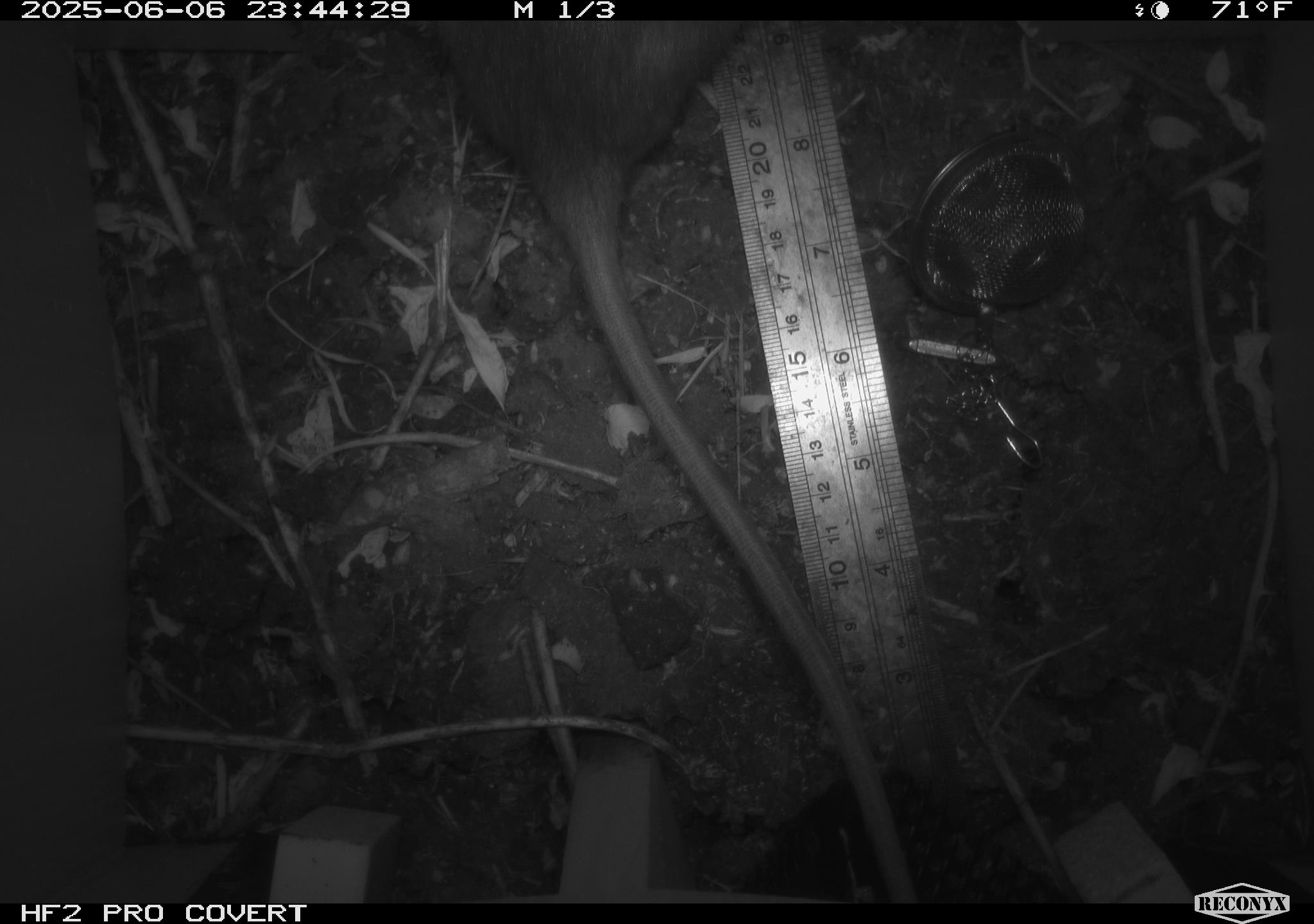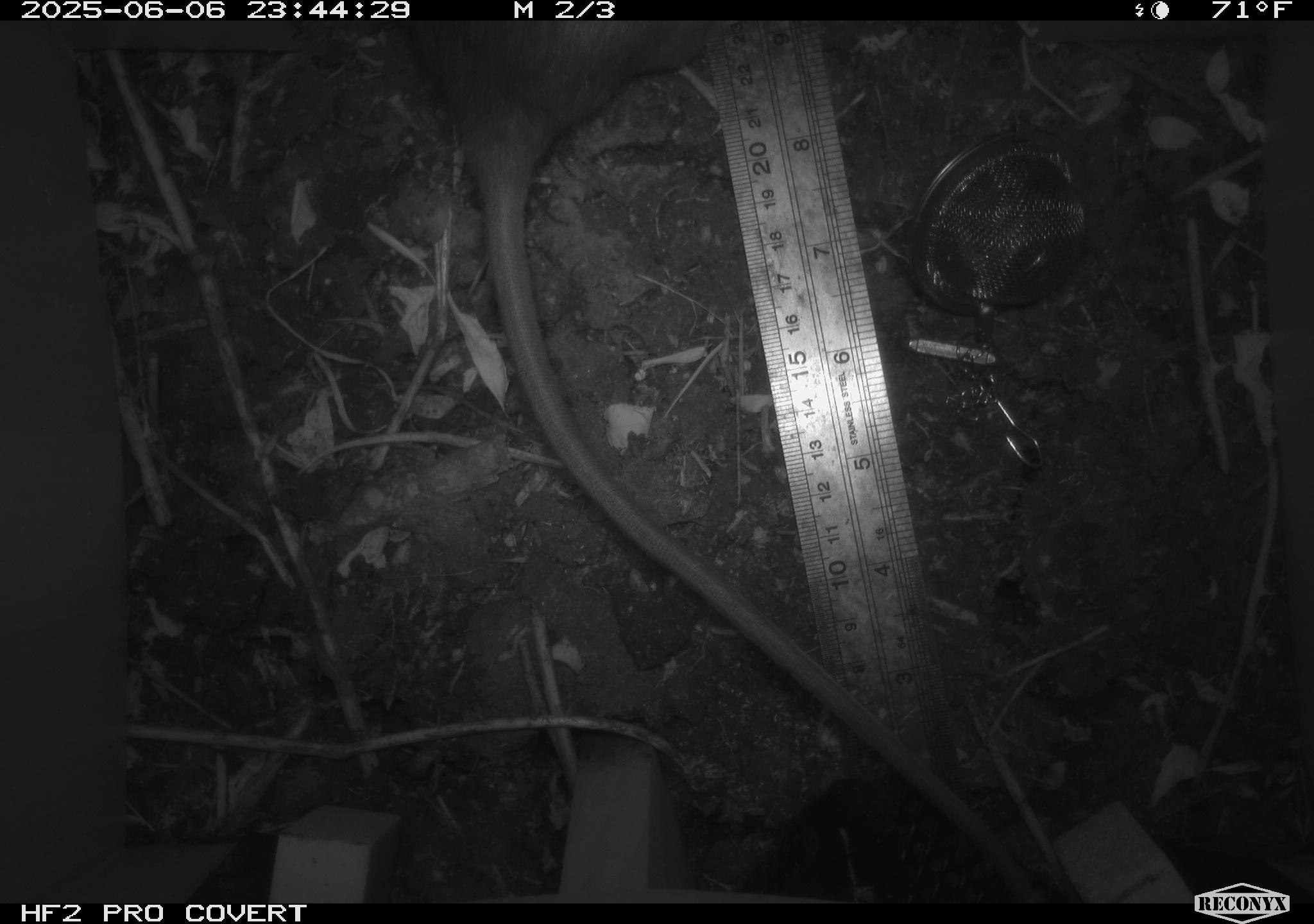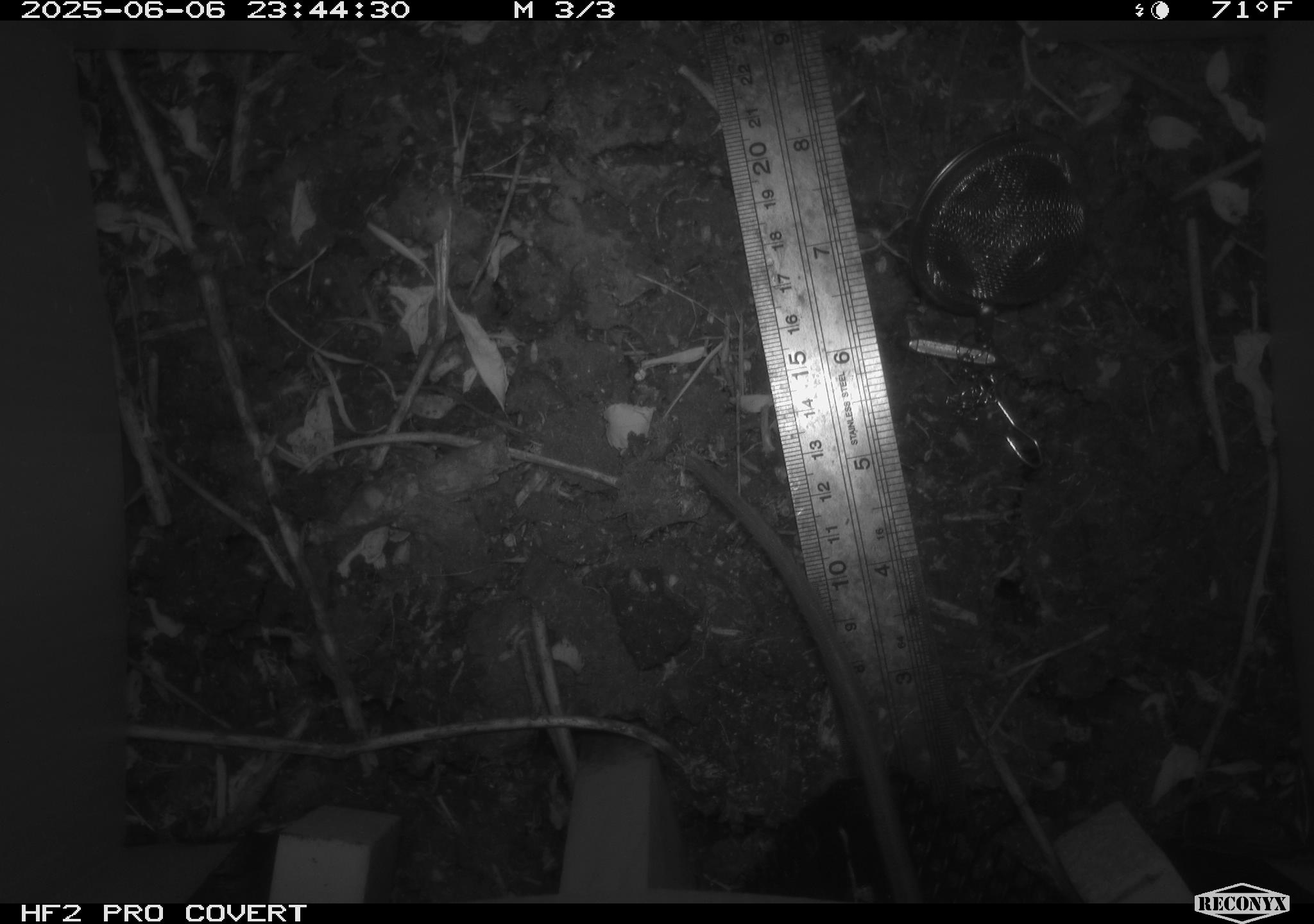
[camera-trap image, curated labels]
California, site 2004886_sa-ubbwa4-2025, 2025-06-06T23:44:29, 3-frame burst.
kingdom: Animalia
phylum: Chordata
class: Mammalia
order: Rodentia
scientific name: Rodentia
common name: rodent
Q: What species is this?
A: Rodent (Rodentia).